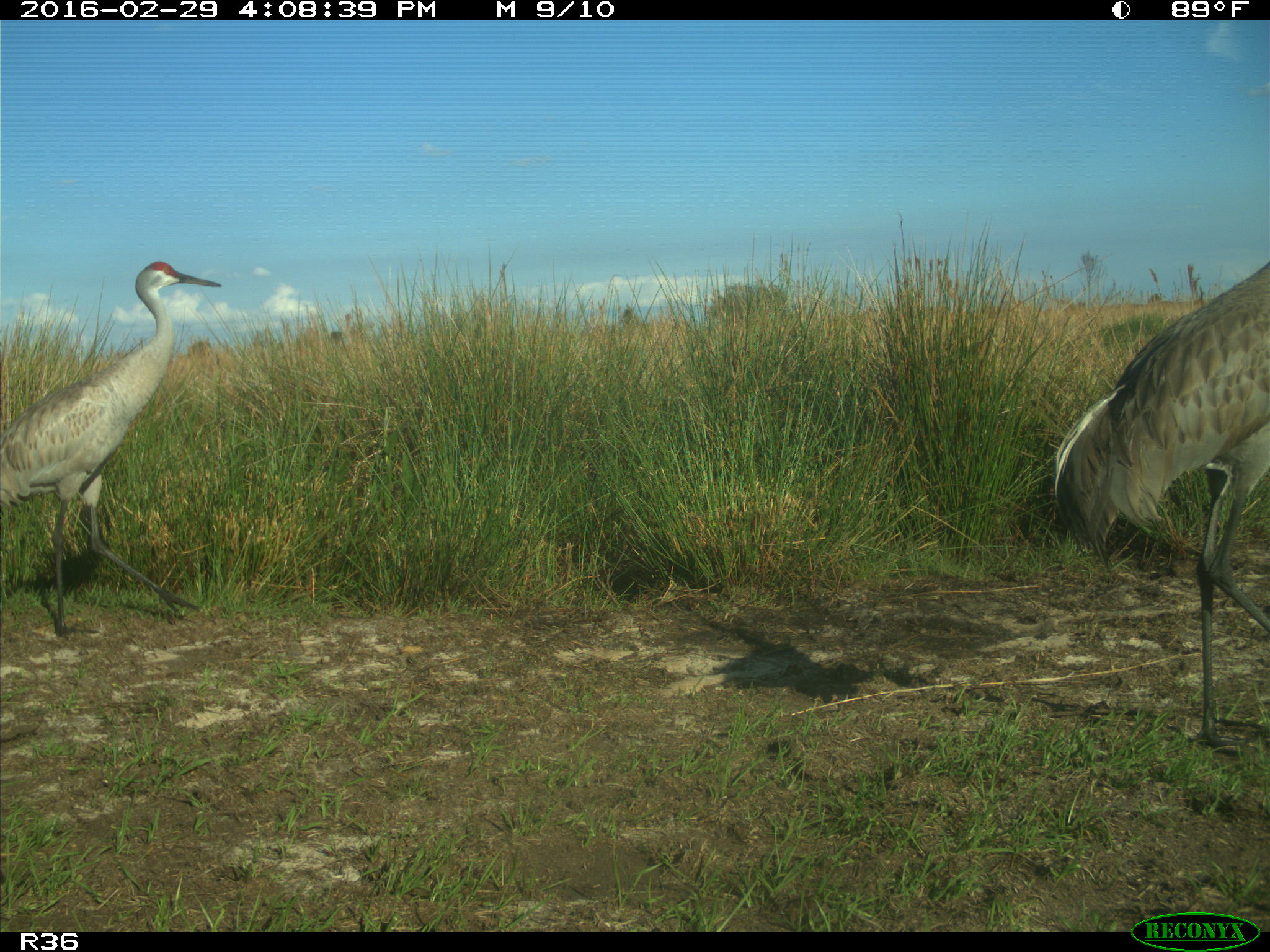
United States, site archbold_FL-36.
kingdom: Animalia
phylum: Chordata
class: Aves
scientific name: Aves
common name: birds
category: unidentified bird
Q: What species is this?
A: Unidentified bird (birds) (Aves).